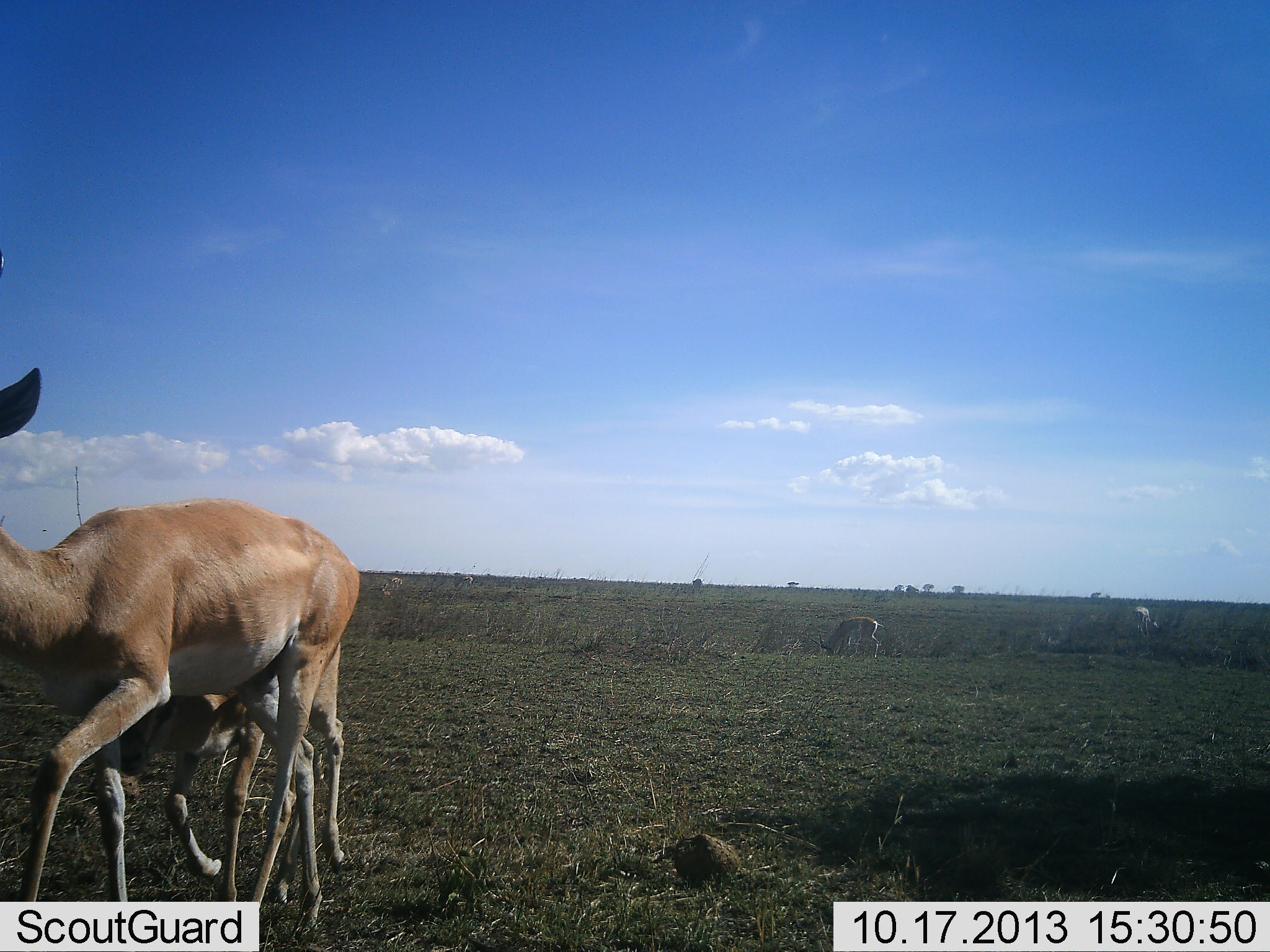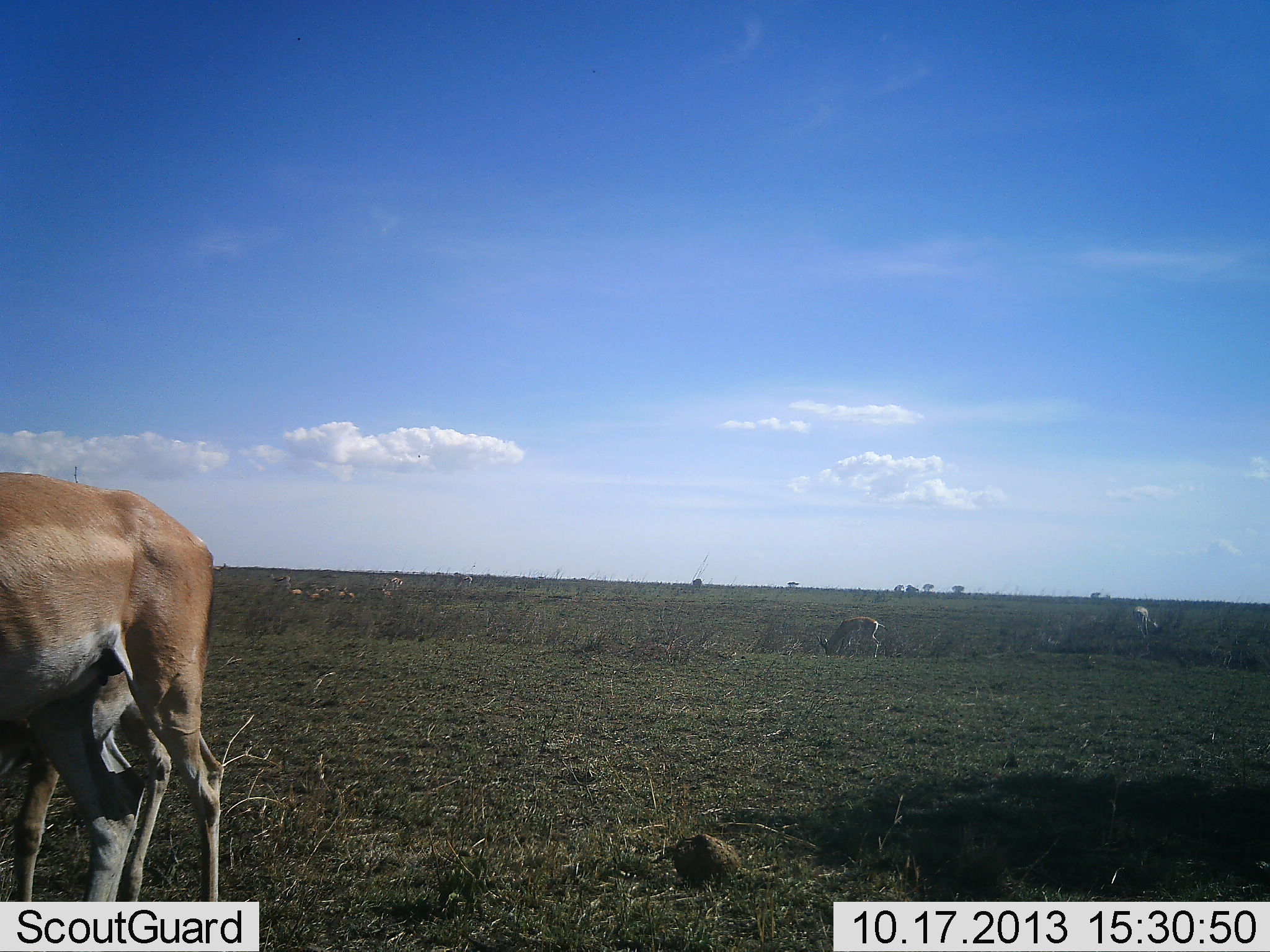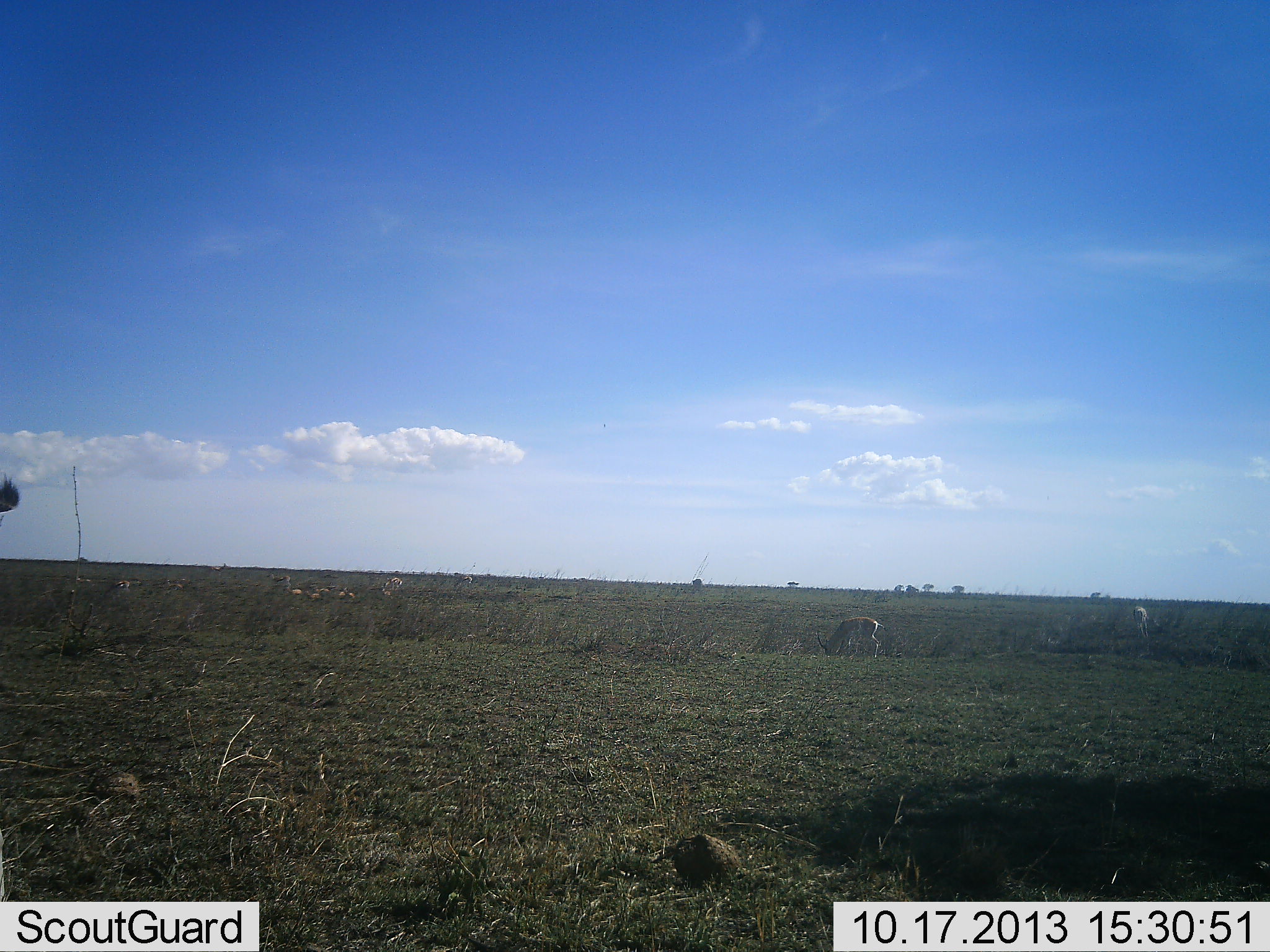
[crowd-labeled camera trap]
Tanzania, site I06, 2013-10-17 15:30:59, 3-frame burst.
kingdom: Animalia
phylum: Chordata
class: Mammalia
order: Artiodactyla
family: Bovidae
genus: Nanger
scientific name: Nanger granti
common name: grant's gazelle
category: gazellegrants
Gazellegrants (grant's gazelle) (Nanger granti), count 3. Behavior (volunteer vote fractions): standing 13%, resting 0%, moving 87%, interacting 20%. Young present (vote fraction): 80%. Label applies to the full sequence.